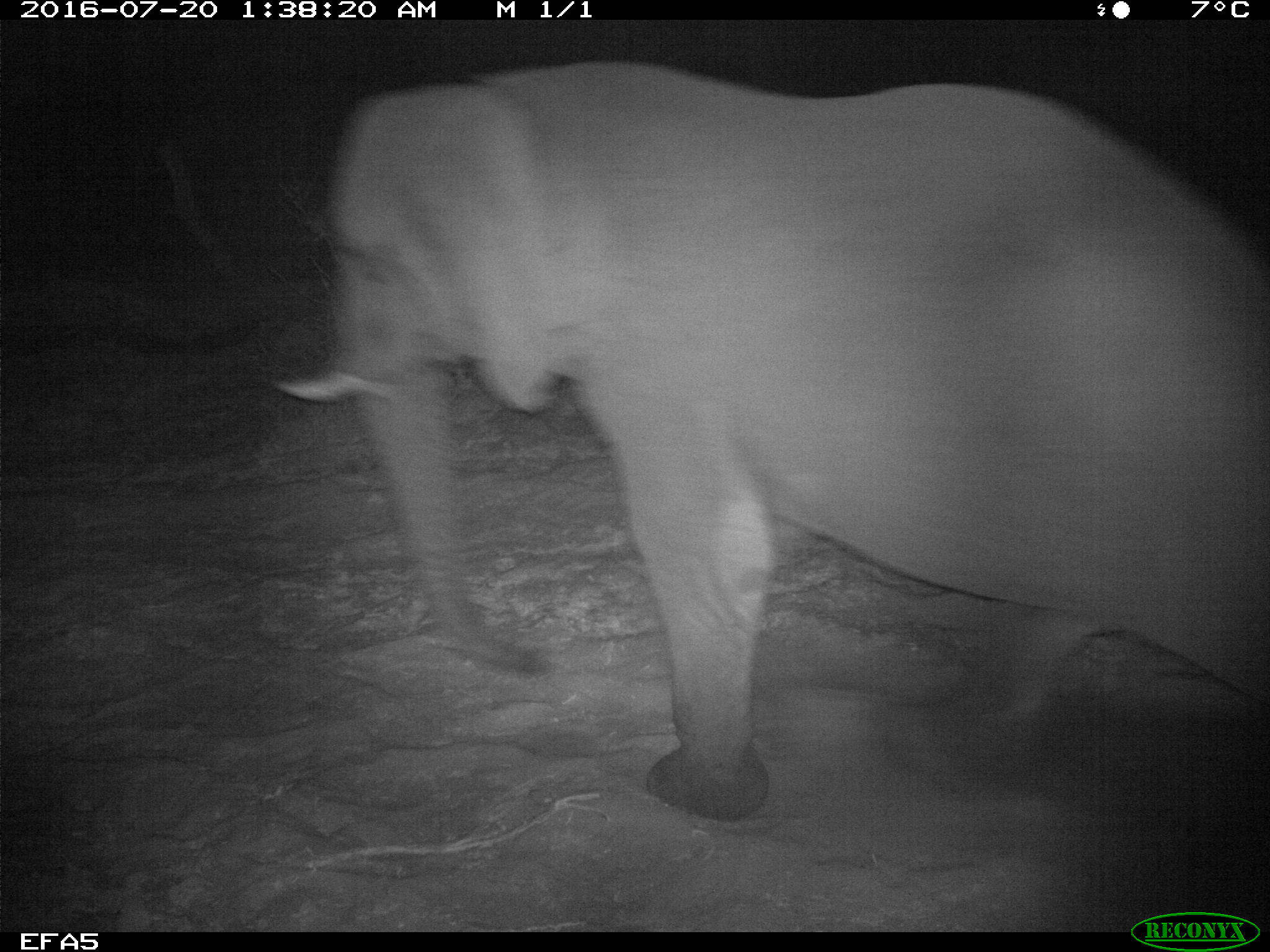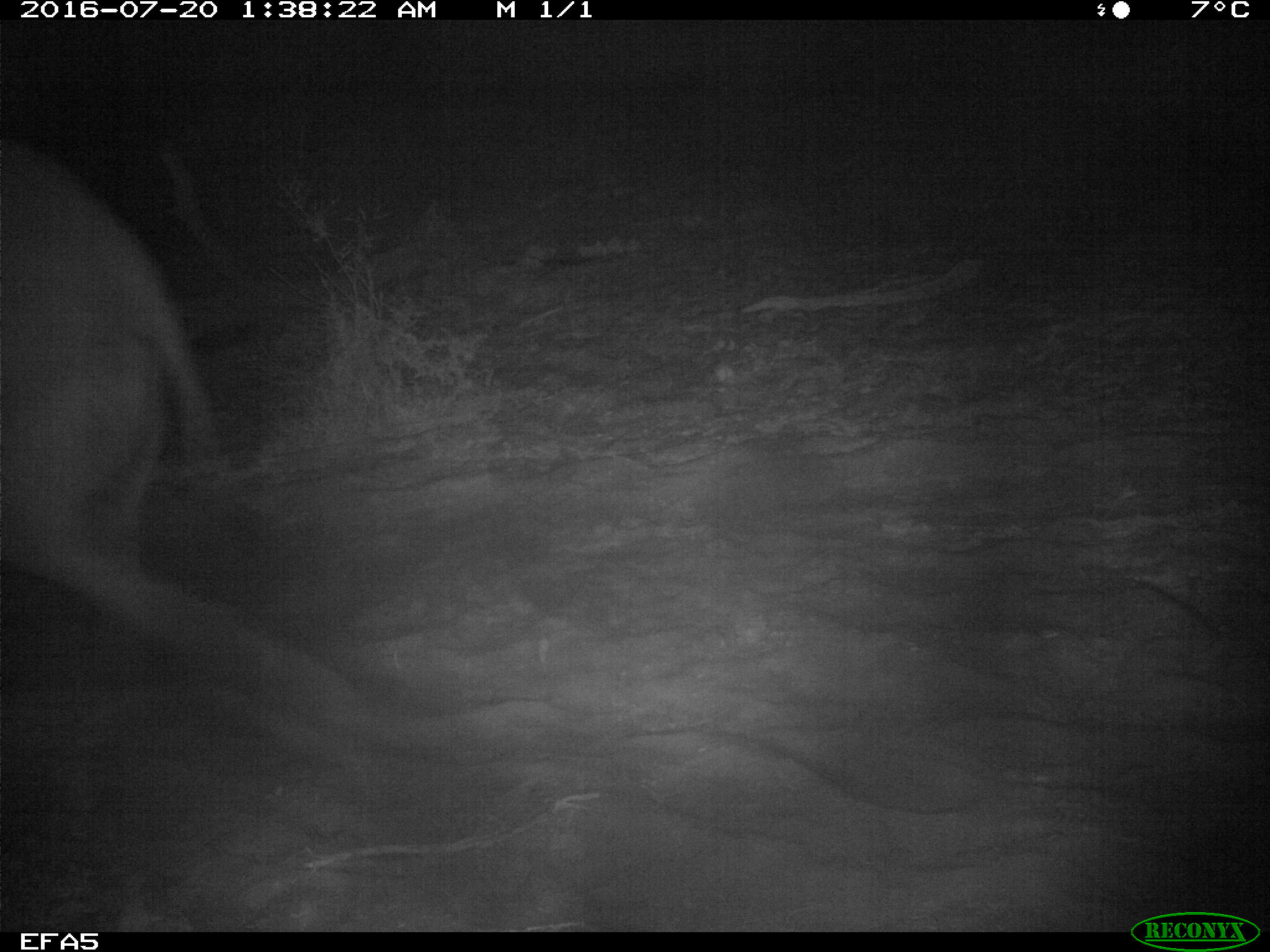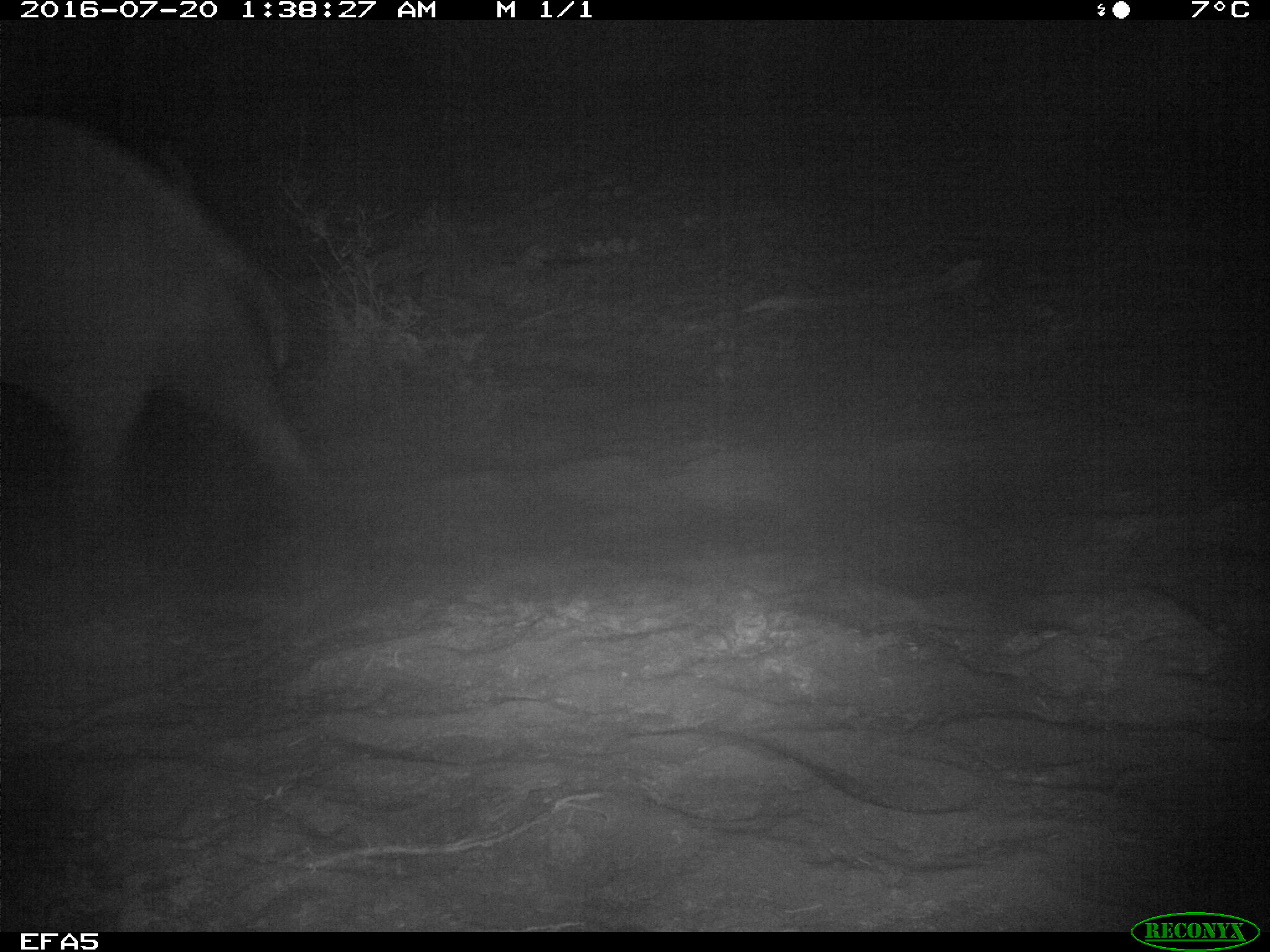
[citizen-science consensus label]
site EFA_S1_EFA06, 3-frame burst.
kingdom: Animalia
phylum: Chordata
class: Mammalia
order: Proboscidea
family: Elephantidae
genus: Loxodonta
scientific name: Loxodonta africana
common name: african bush elephant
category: elephant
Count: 1.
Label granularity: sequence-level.